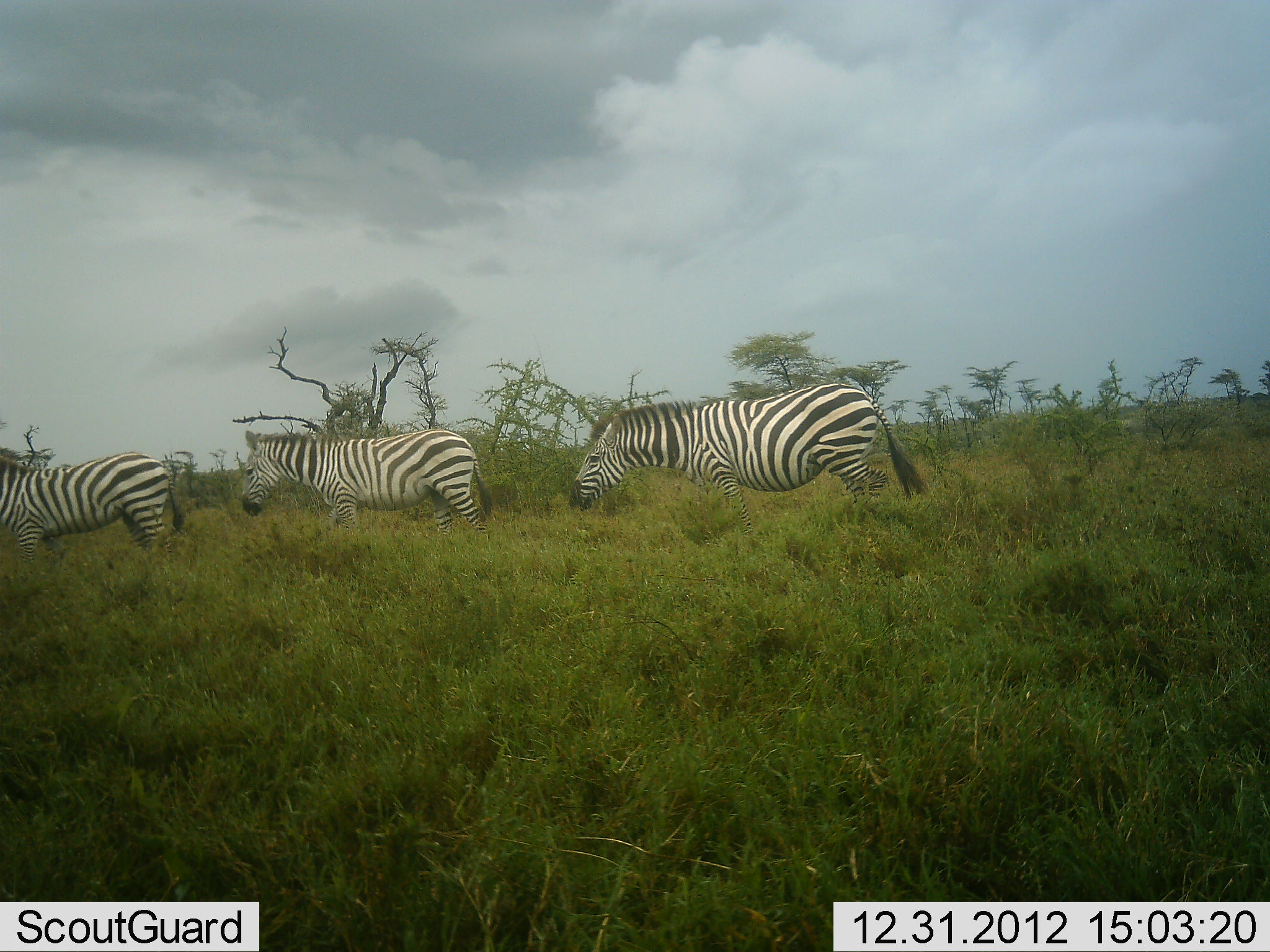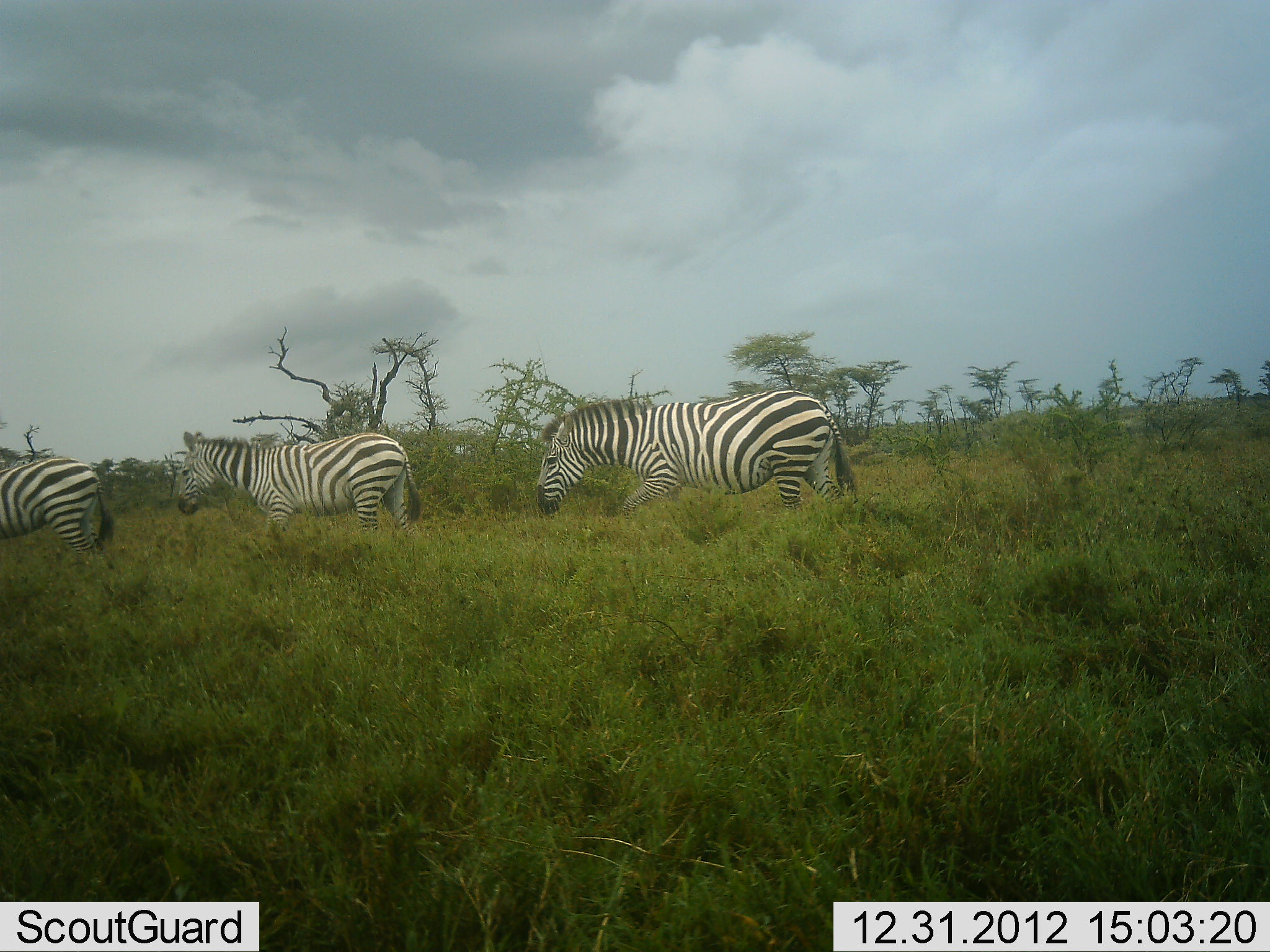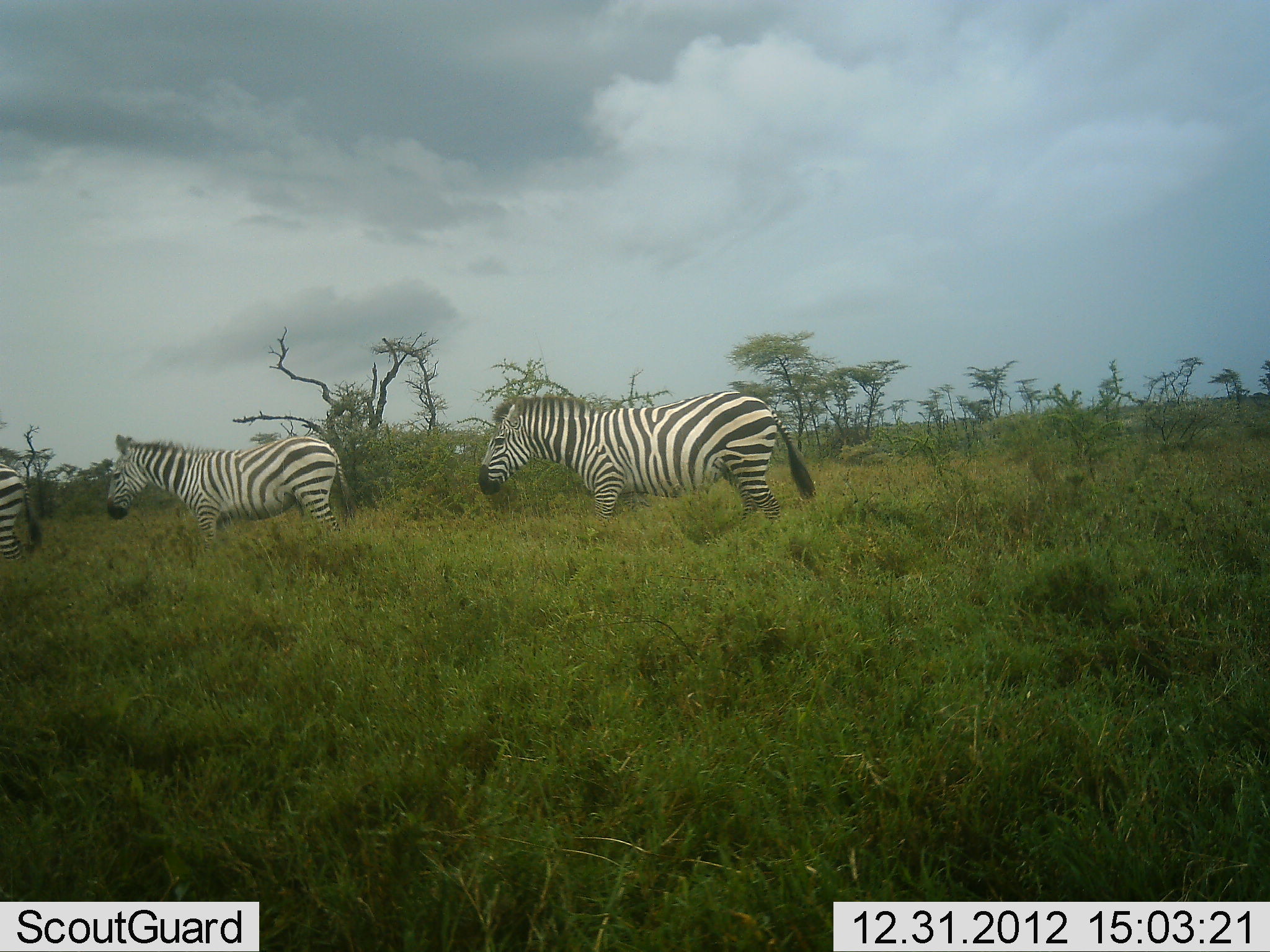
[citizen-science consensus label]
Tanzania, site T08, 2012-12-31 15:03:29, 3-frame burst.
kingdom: Animalia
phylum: Chordata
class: Mammalia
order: Perissodactyla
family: Equidae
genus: Equus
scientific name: Equus quagga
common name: plains zebra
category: zebra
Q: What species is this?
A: Zebra (plains zebra) (Equus quagga).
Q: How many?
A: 3.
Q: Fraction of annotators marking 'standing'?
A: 0%.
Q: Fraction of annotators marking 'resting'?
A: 0%.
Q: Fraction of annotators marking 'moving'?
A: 100%.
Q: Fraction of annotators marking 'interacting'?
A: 0%.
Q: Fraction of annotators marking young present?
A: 6%.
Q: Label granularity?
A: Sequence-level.